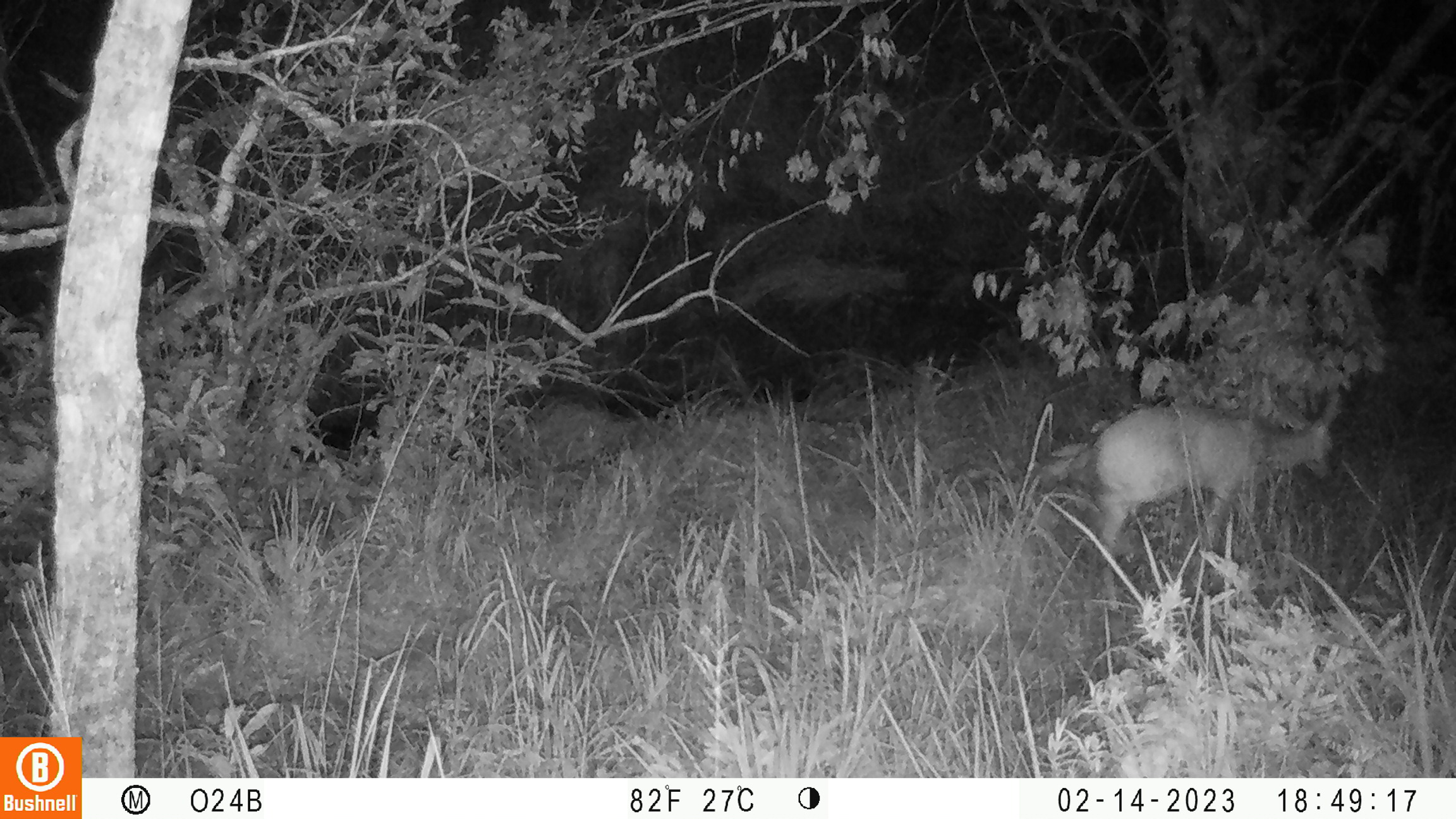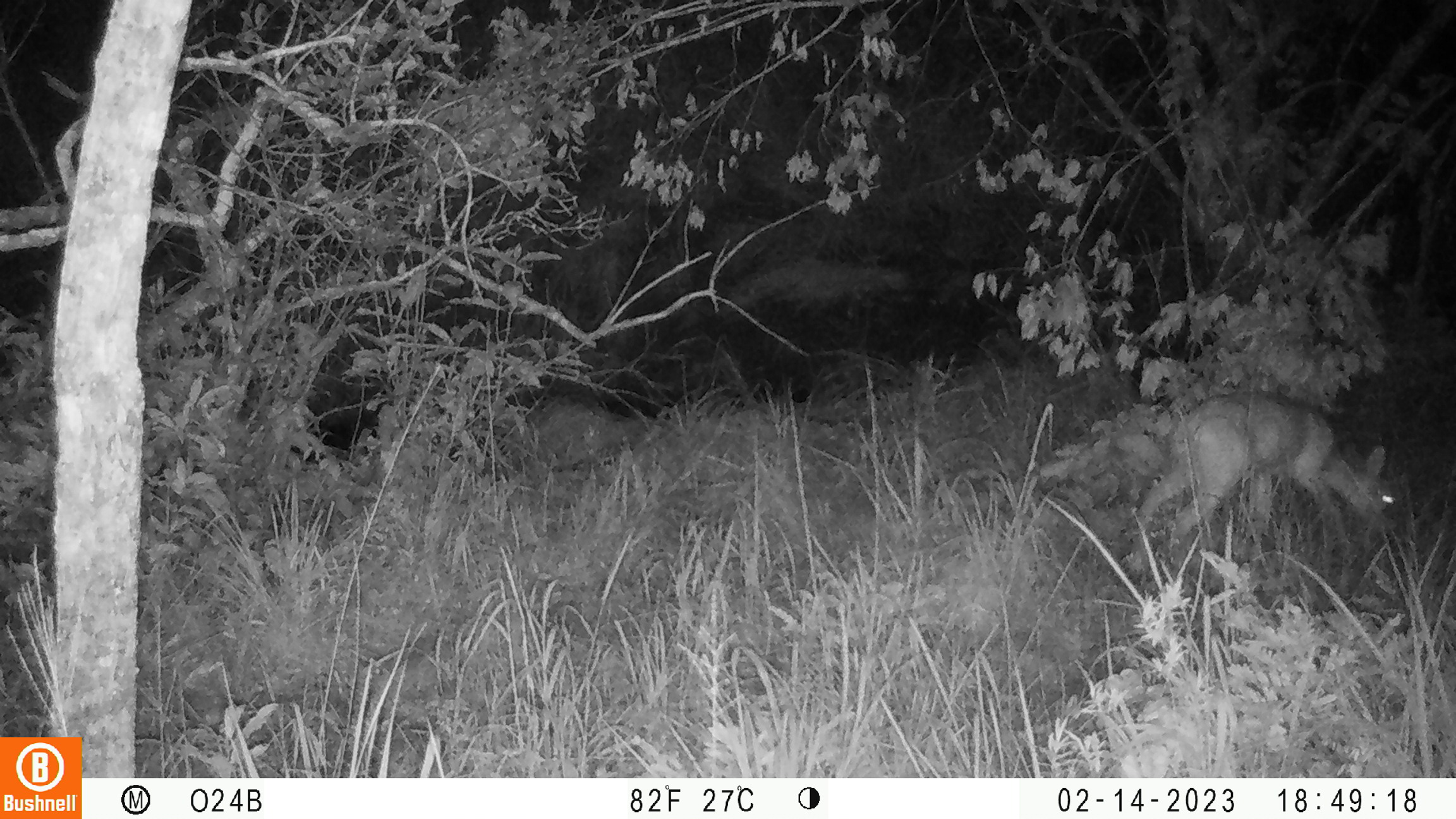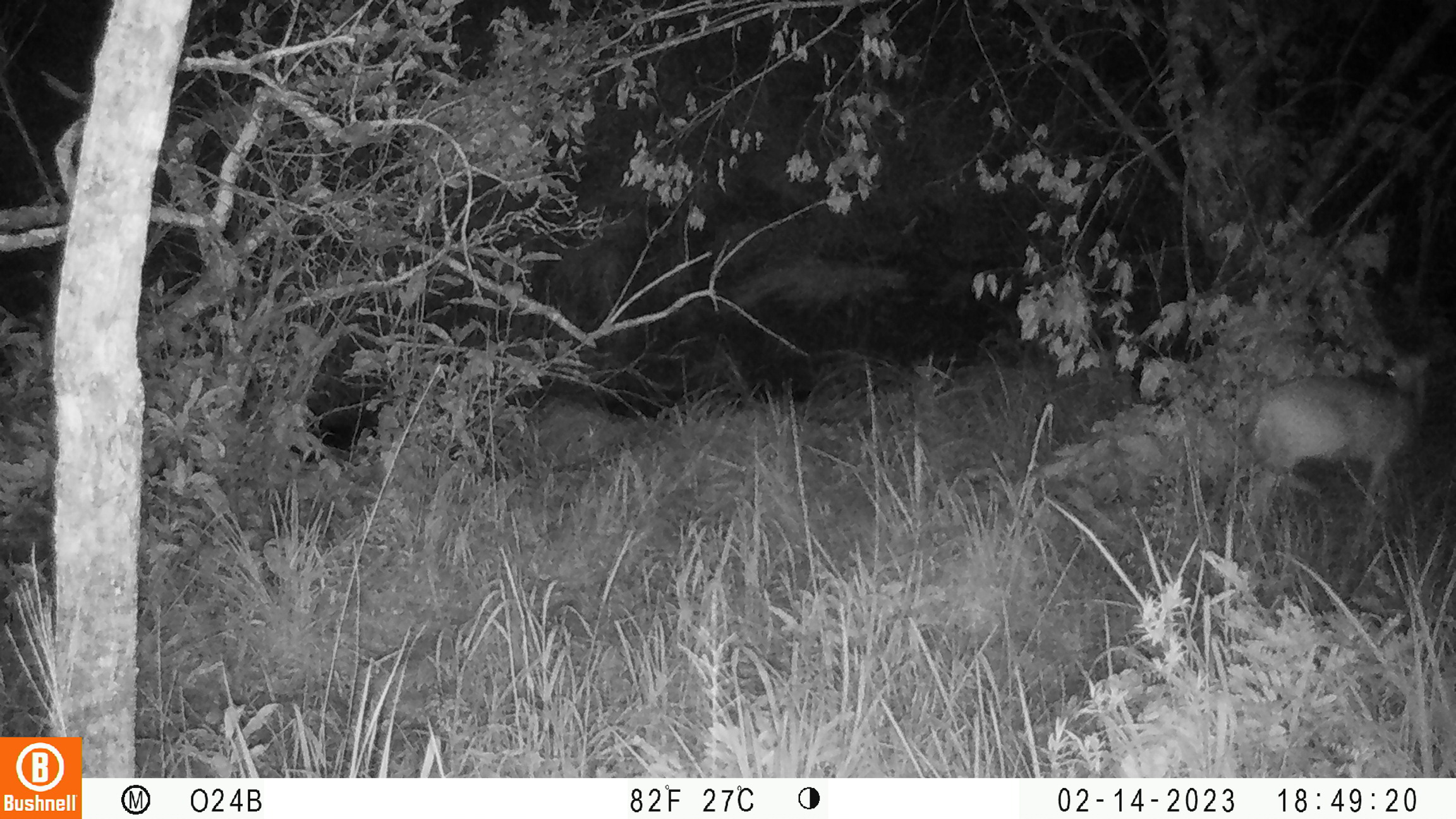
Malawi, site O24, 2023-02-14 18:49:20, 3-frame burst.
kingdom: Animalia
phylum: Chordata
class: Mammalia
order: Artiodactyla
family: Bovidae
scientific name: Antilopinae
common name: small antelope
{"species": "small antelope (Antilopinae)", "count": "1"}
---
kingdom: Animalia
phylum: Chordata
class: Mammalia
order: Artiodactyla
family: Bovidae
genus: Sylvicapra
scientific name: Sylvicapra grimmia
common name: common duiker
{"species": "common duiker (Sylvicapra grimmia)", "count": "1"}